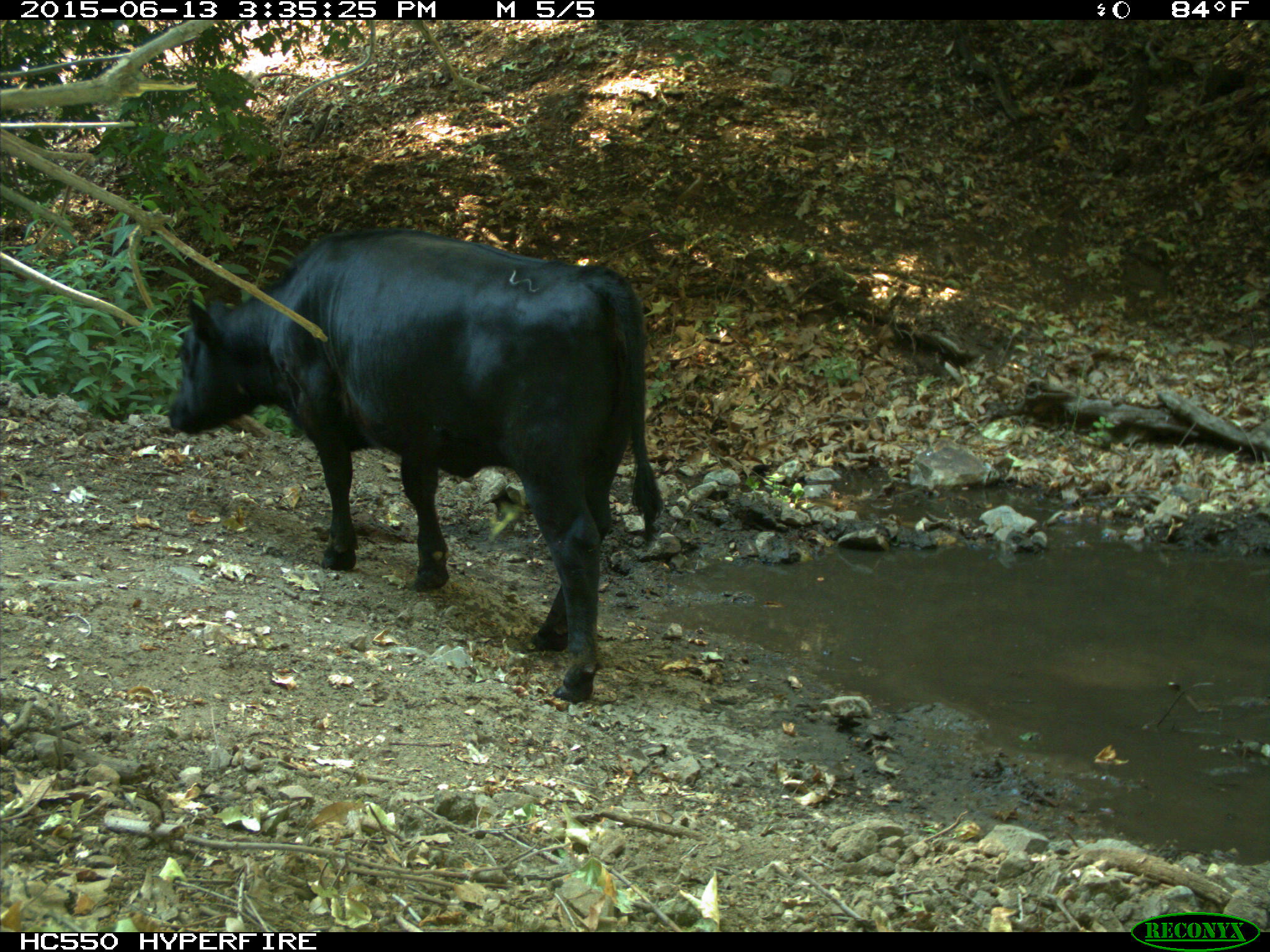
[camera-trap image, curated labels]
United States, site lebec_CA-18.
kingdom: Animalia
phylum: Chordata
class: Mammalia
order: Artiodactyla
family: Bovidae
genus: Bos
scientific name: Bos taurus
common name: domestic cow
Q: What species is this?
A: Bos taurus (domestic cow).